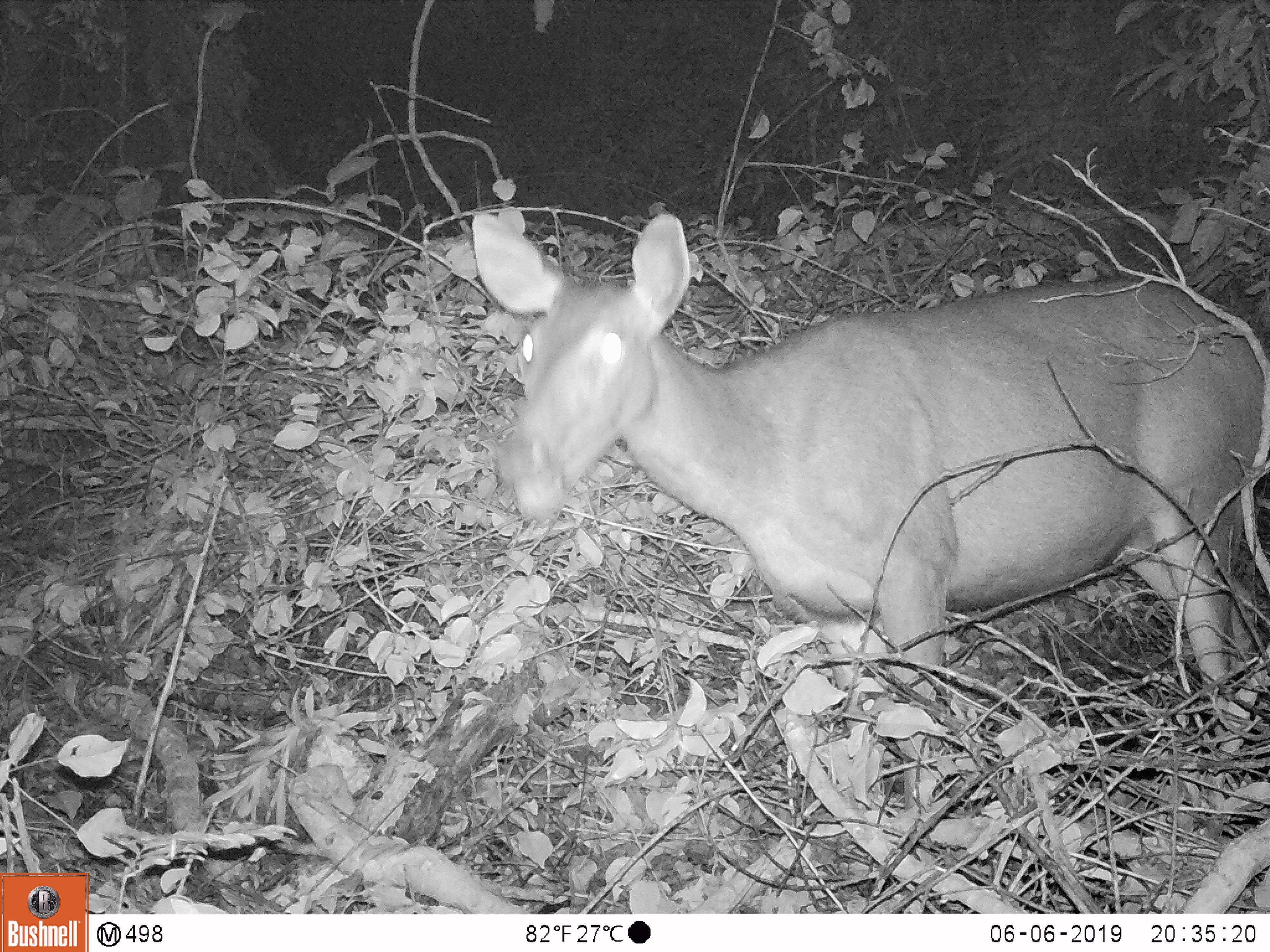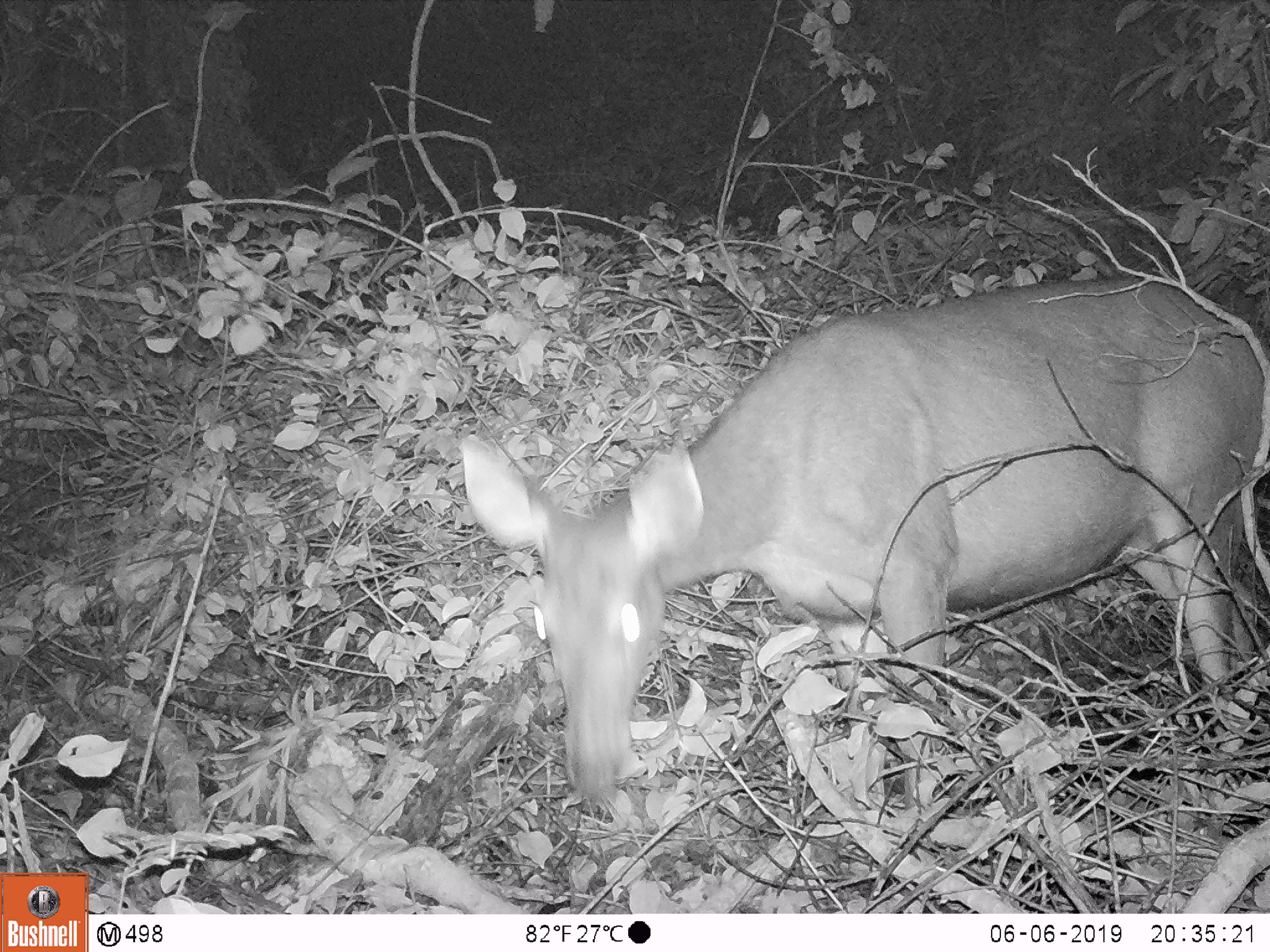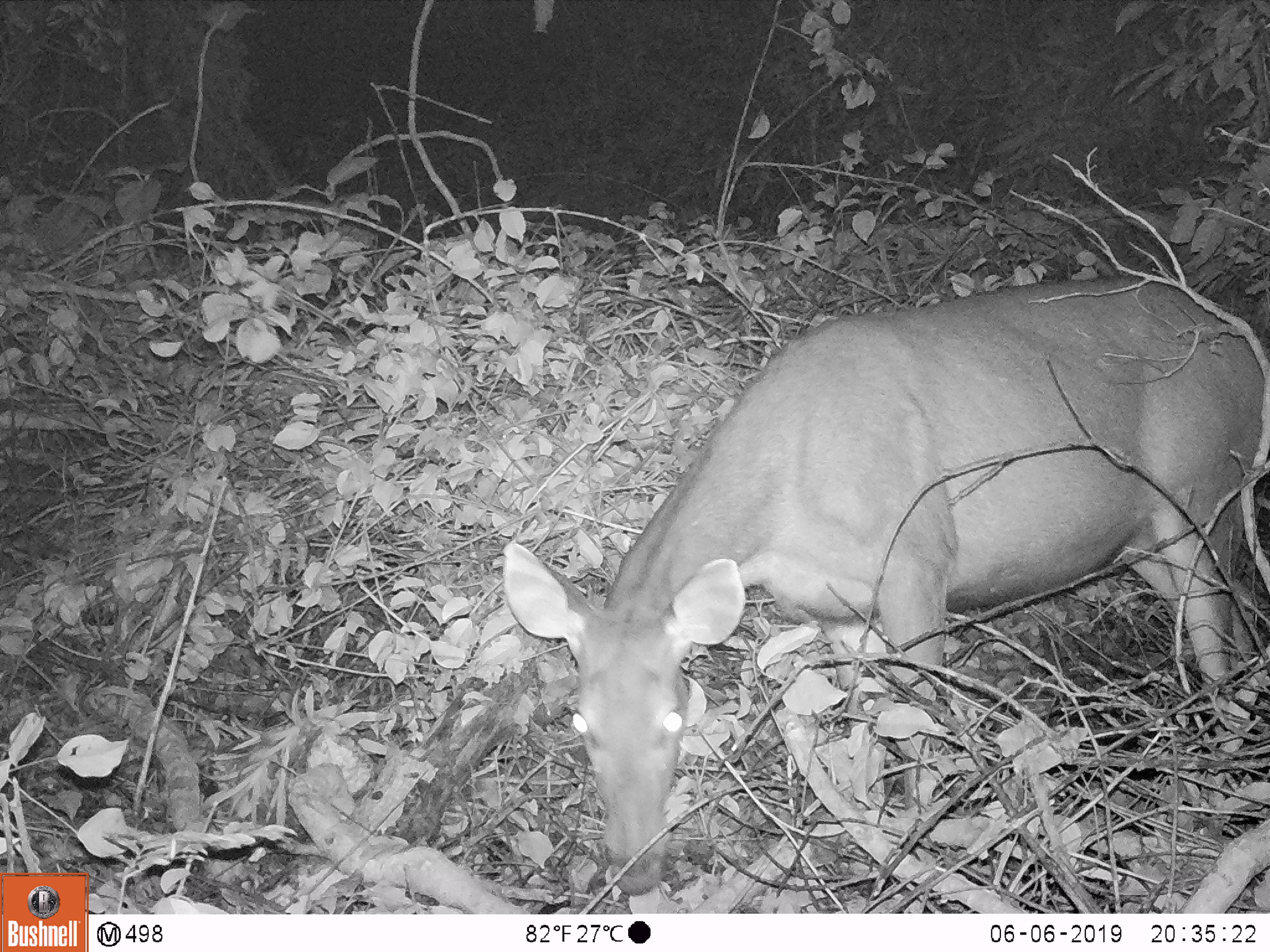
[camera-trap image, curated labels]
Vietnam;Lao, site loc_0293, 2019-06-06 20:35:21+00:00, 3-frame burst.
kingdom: Animalia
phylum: Chordata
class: Mammalia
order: Artiodactyla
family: Cervidae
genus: Rusa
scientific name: Rusa unicolor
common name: sambar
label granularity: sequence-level